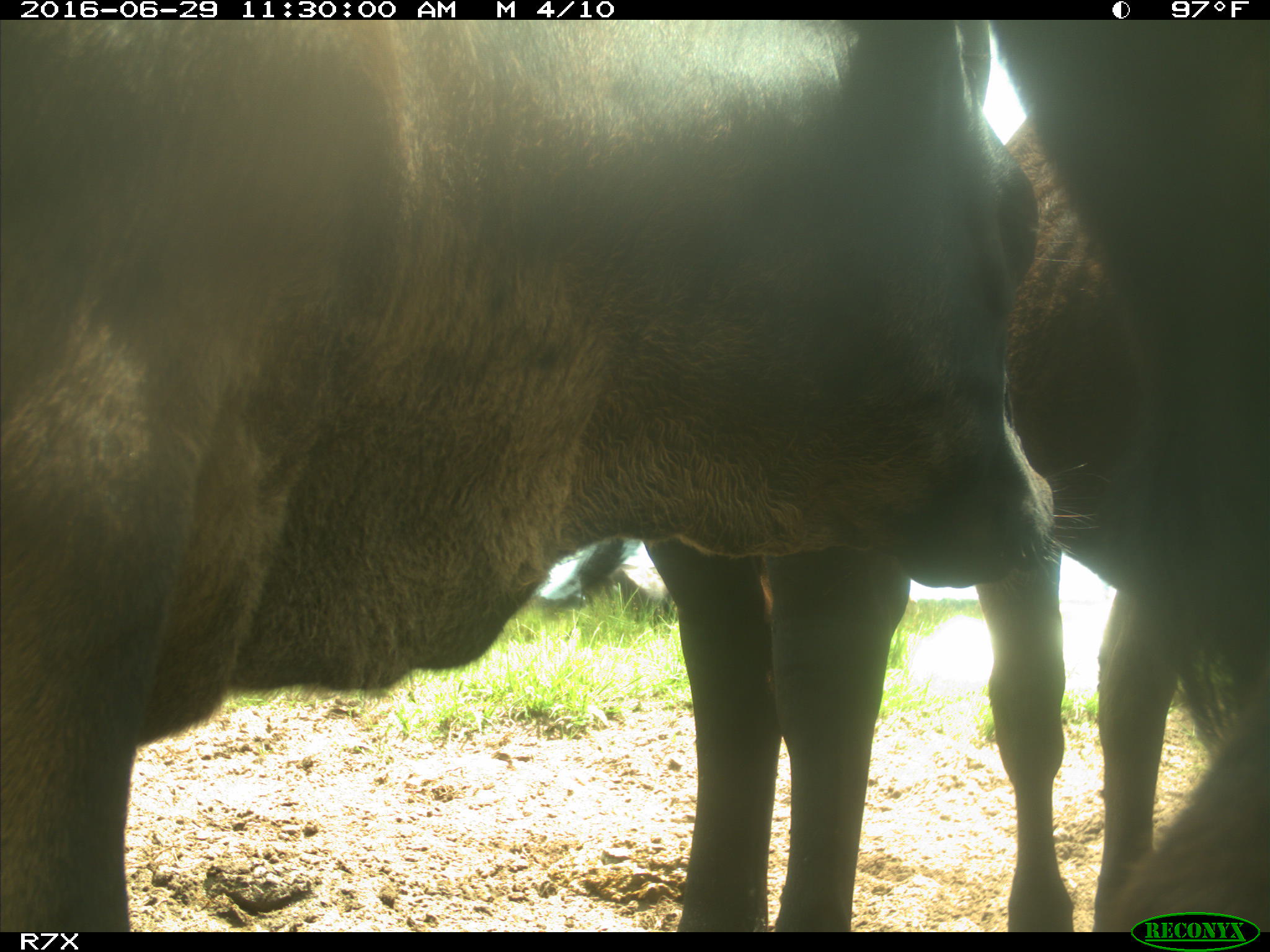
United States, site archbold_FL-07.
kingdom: Animalia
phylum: Chordata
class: Mammalia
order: Artiodactyla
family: Bovidae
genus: Bos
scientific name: Bos taurus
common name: domestic cow